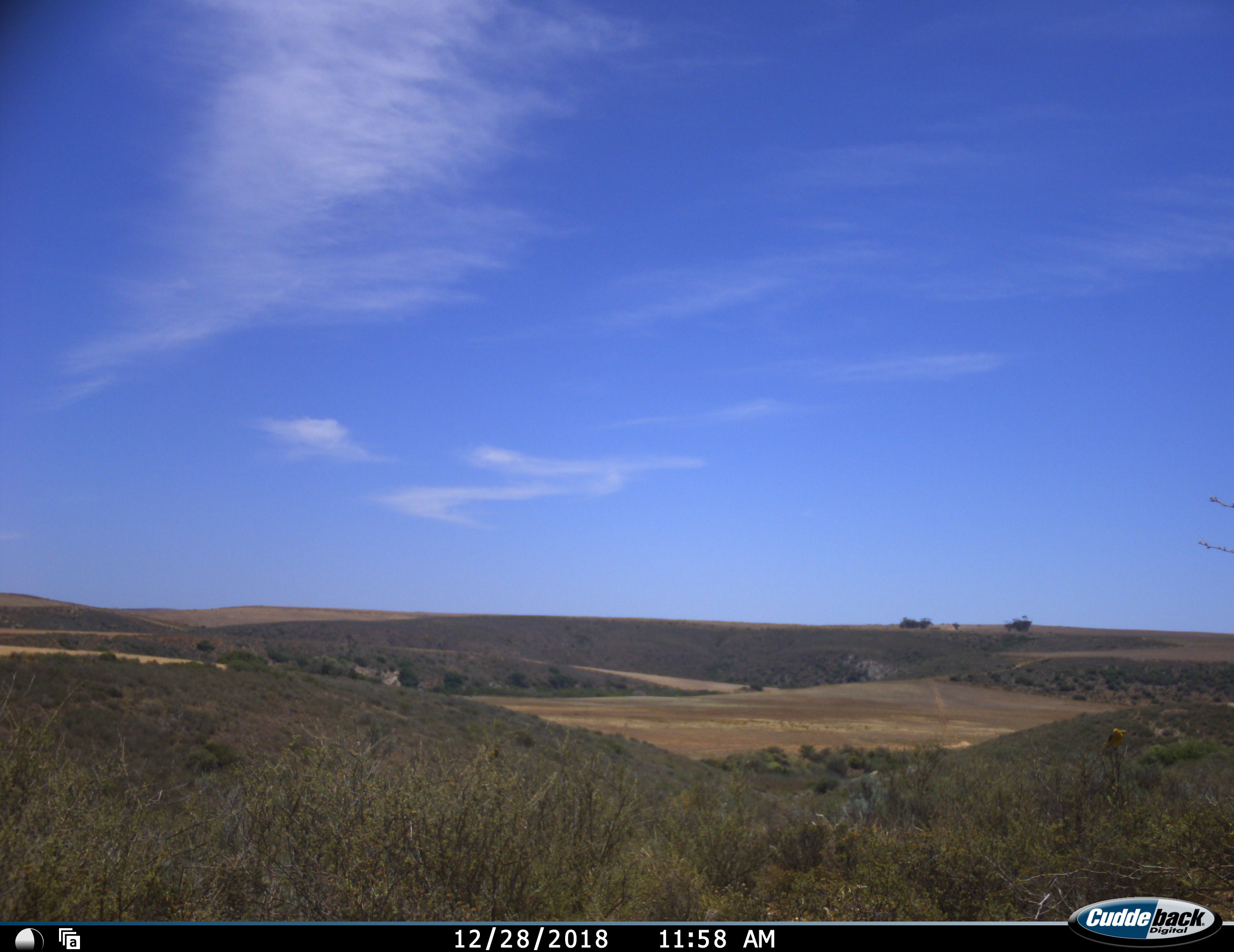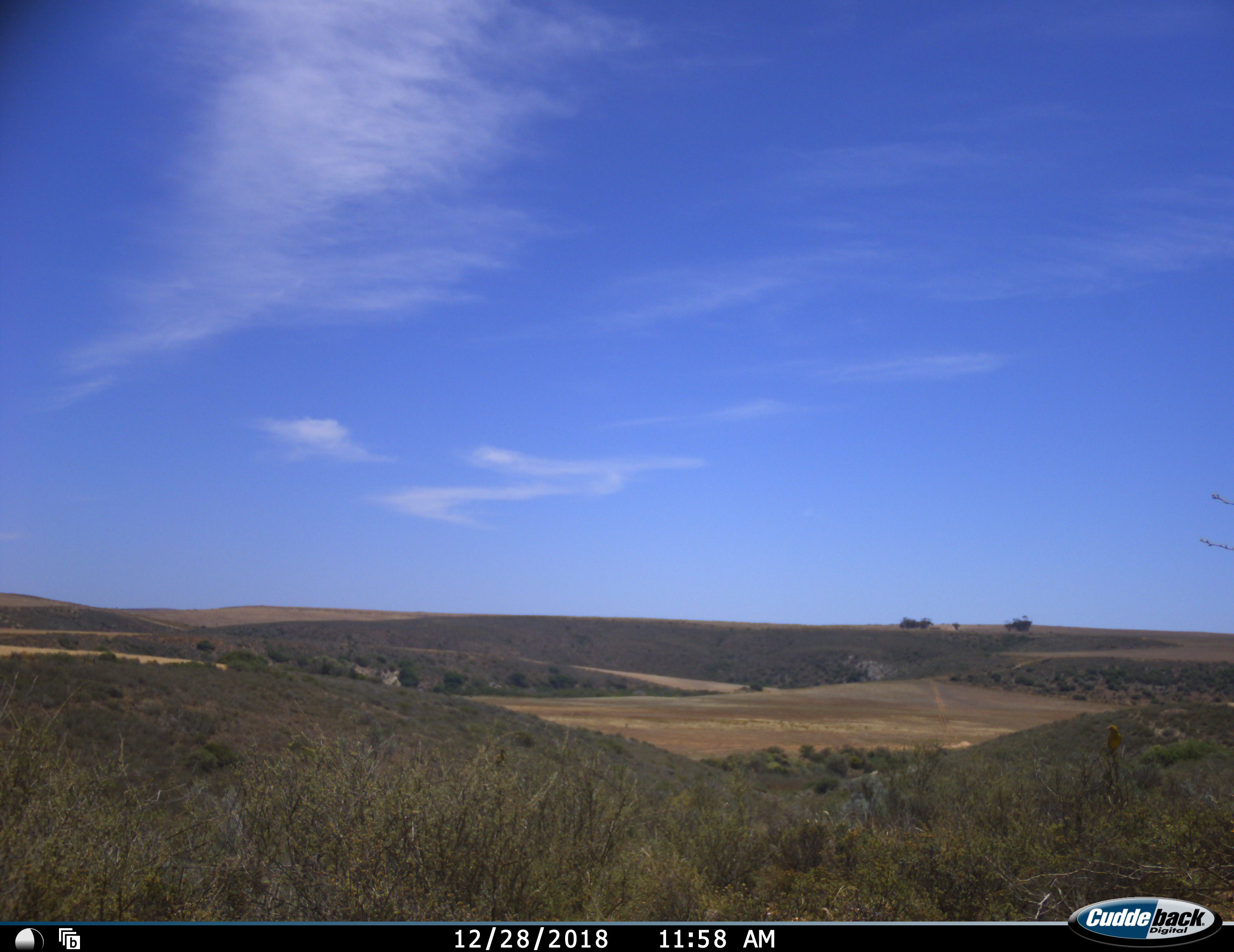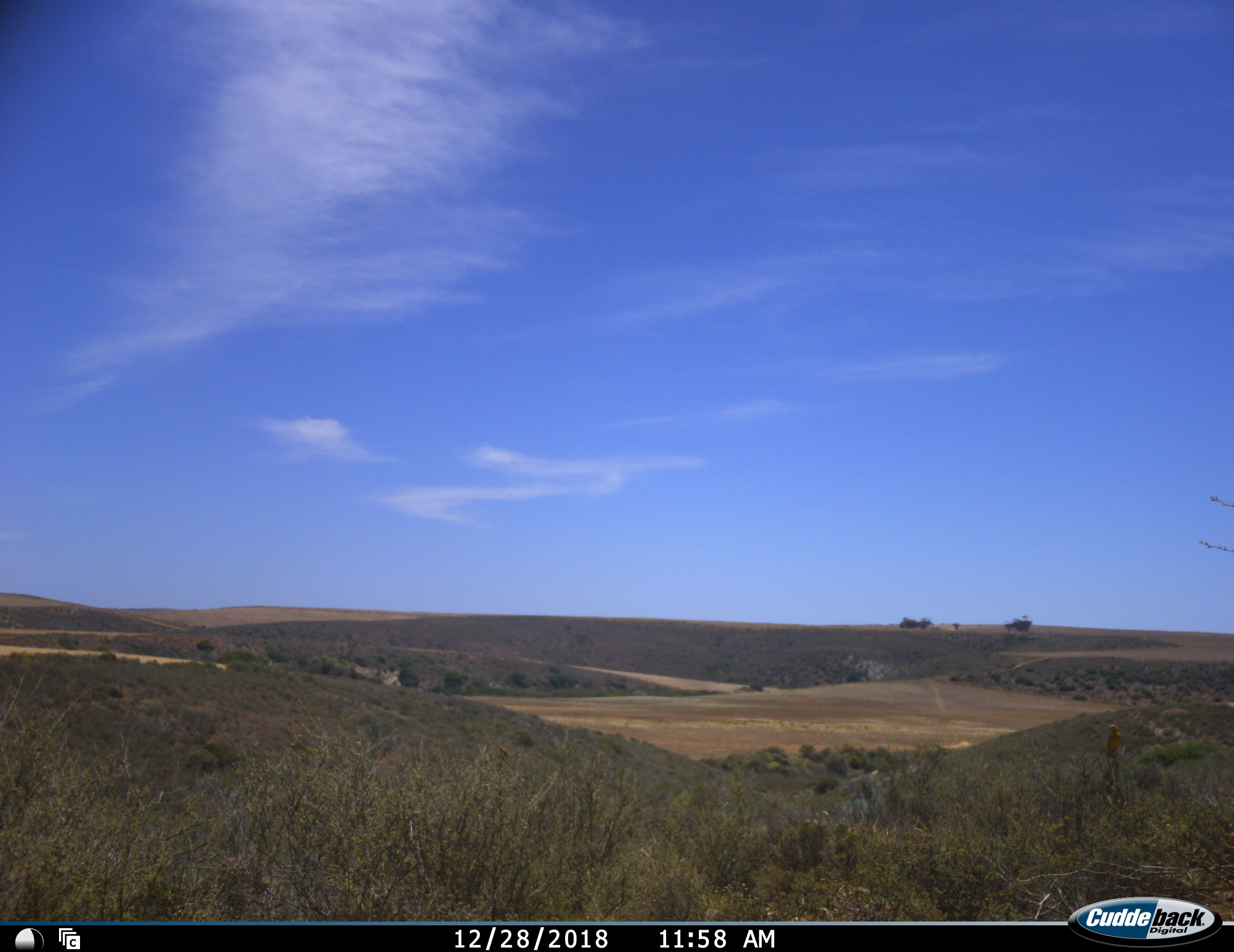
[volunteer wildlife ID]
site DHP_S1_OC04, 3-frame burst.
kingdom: Animalia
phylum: Chordata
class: Aves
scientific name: Aves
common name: bird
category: birdother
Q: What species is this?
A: Birdother (bird) (Aves).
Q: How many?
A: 1.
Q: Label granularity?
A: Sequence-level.